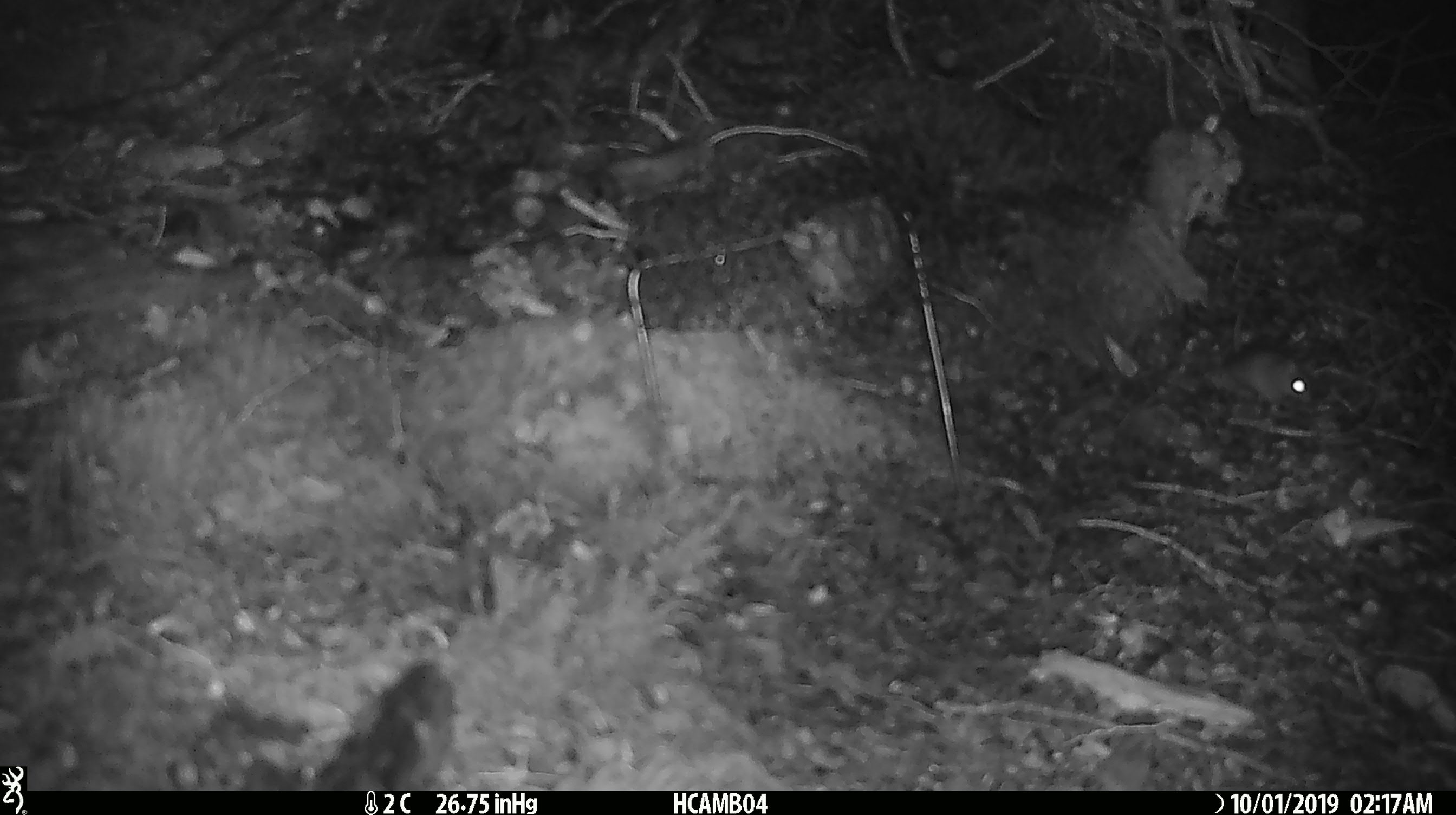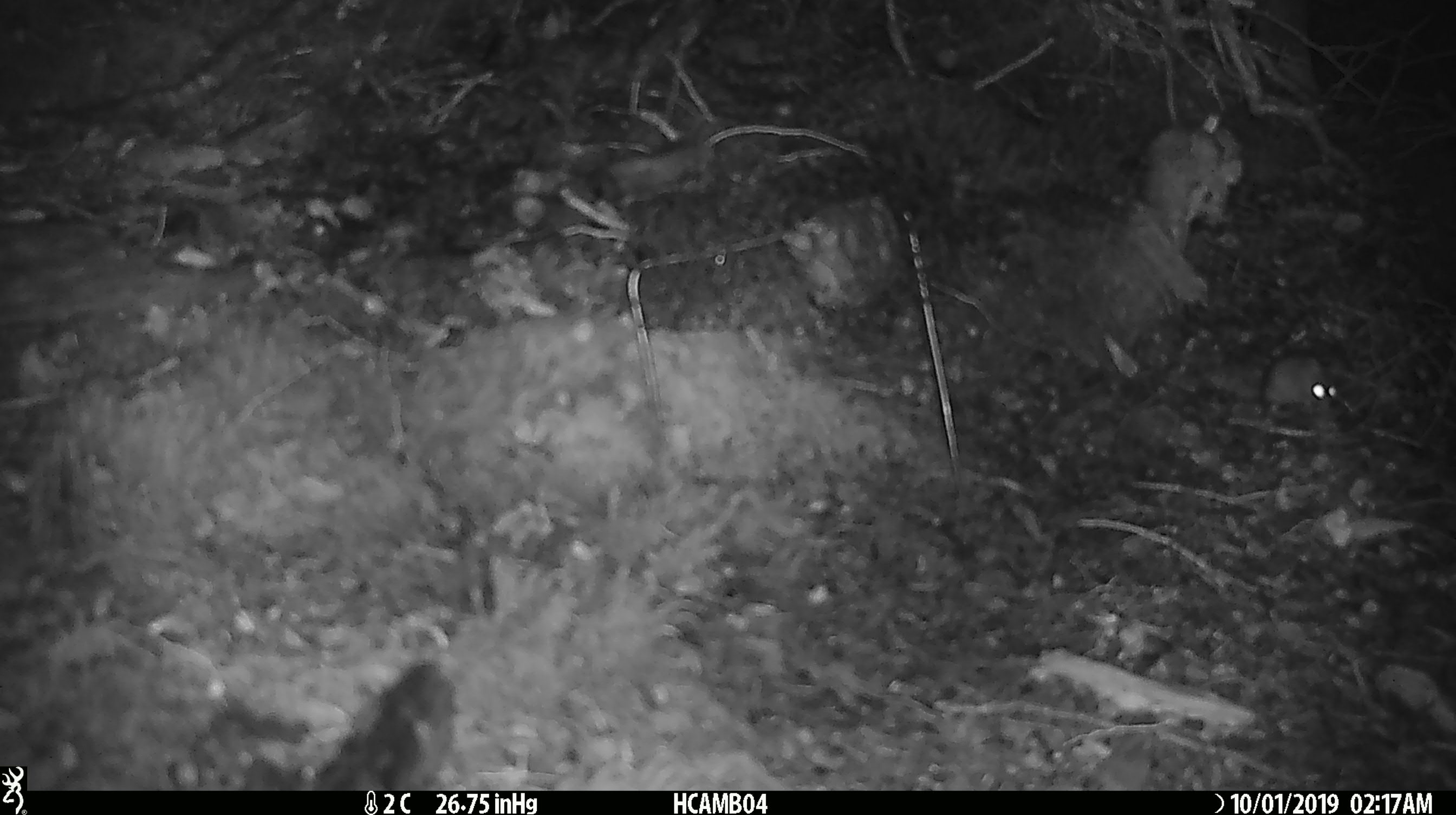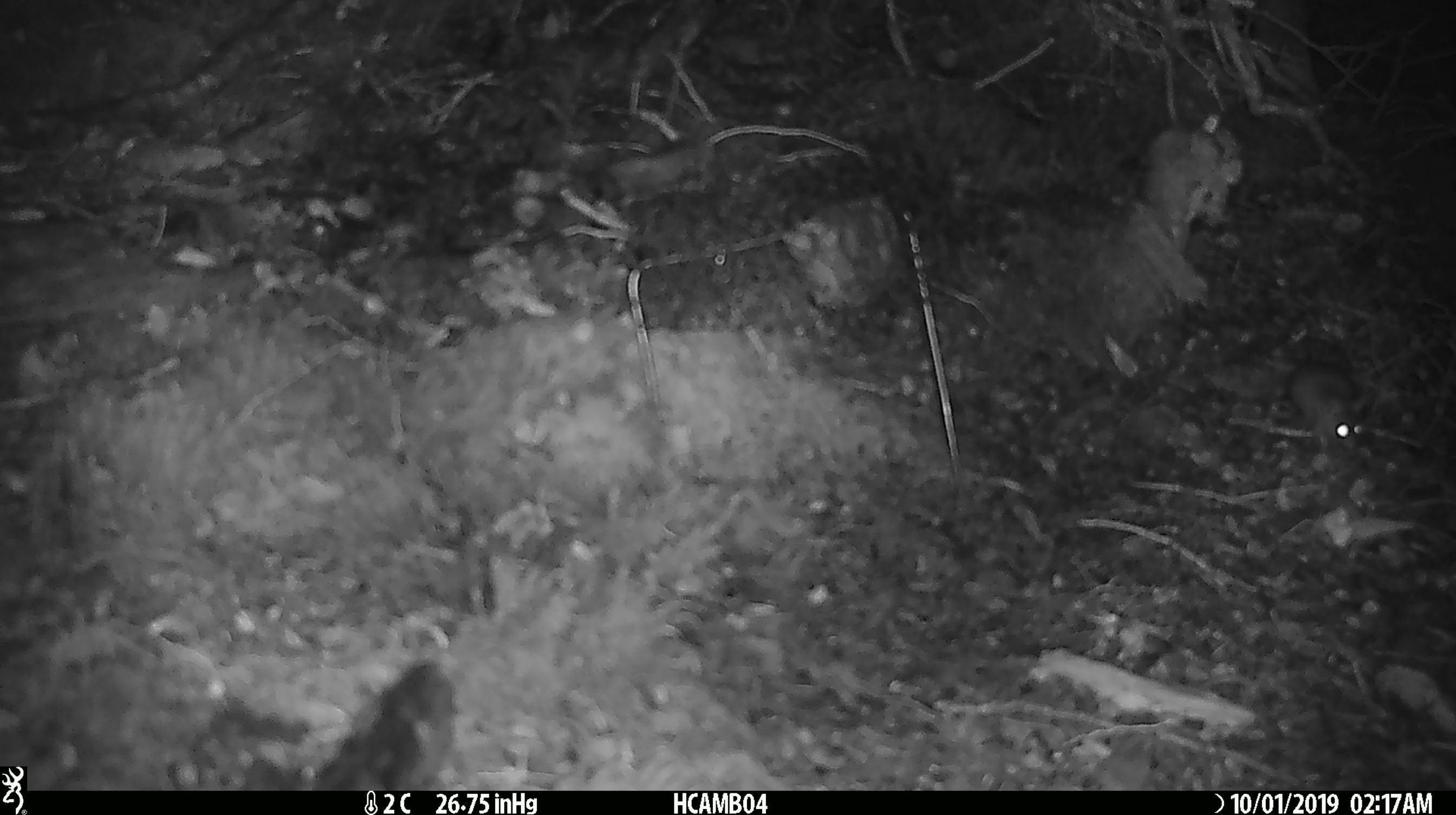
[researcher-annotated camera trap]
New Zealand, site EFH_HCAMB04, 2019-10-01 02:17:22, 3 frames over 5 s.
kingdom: Animalia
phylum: Chordata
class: Mammalia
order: Rodentia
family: Muridae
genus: Mus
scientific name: Mus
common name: mouse